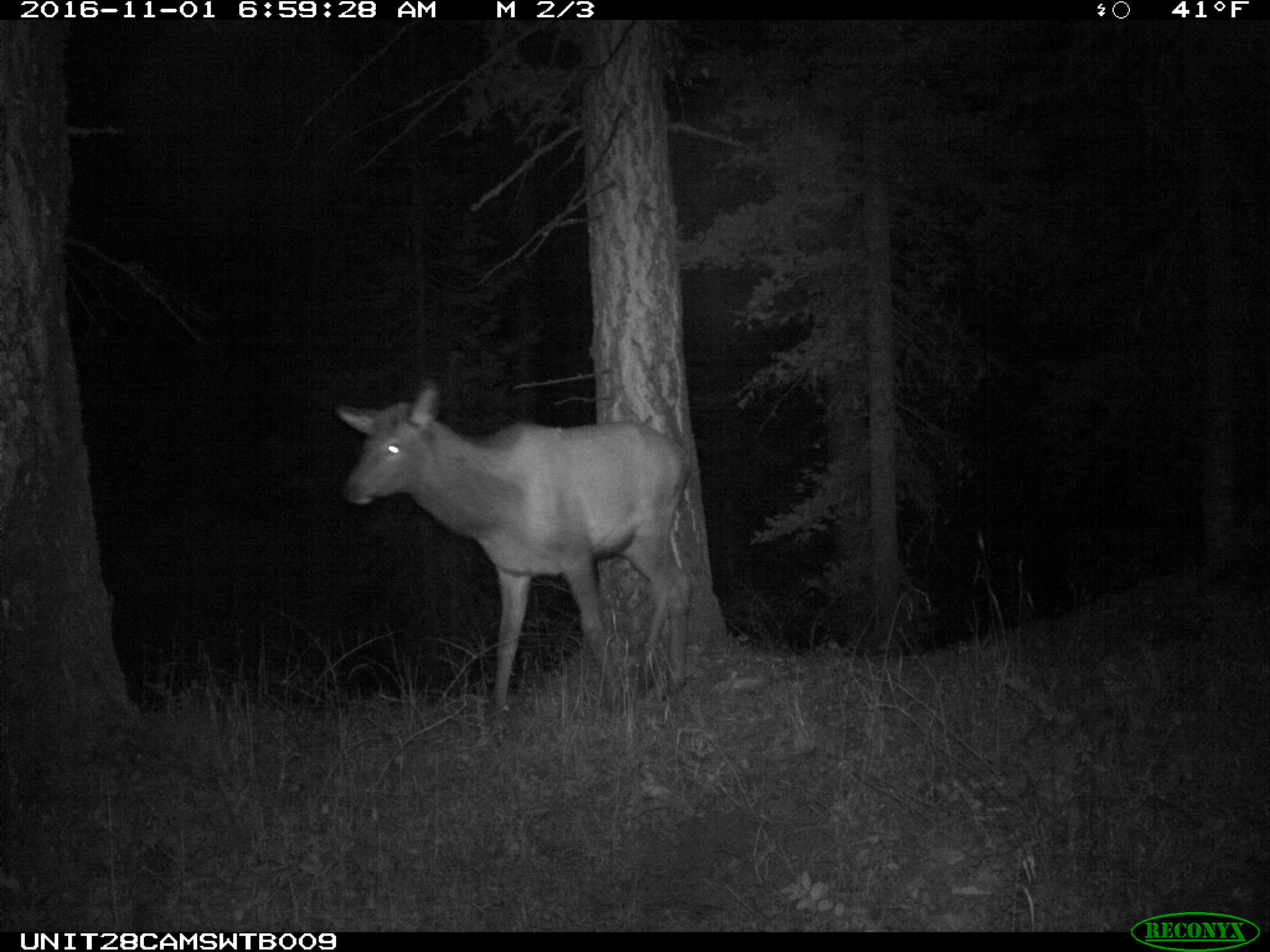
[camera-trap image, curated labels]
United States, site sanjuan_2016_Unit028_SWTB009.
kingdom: Animalia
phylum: Chordata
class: Mammalia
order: Artiodactyla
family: Cervidae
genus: Cervus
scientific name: Cervus elaphus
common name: red deer